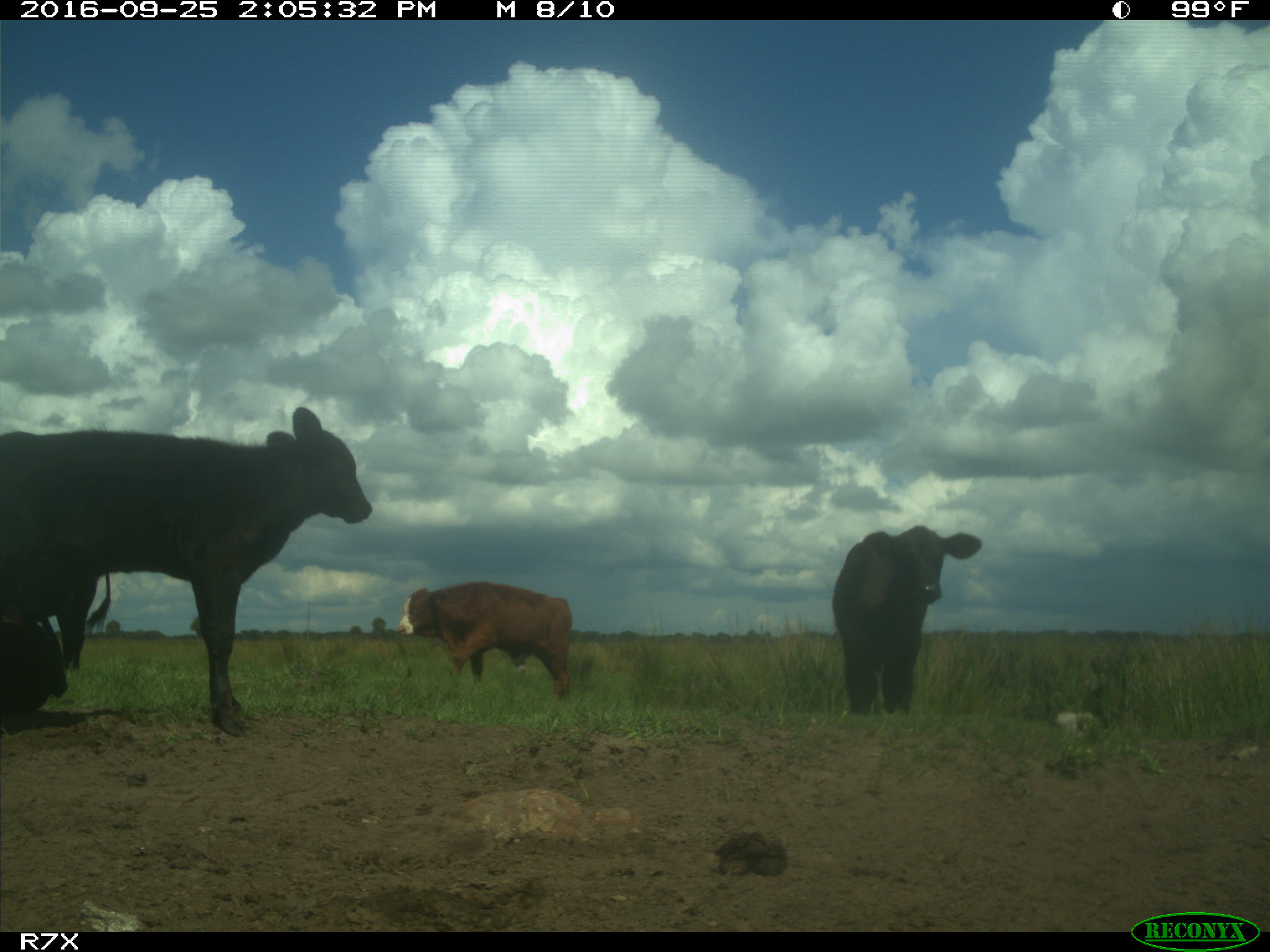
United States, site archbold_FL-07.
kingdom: Animalia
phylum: Chordata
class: Mammalia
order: Artiodactyla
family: Bovidae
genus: Bos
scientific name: Bos taurus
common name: domestic cow